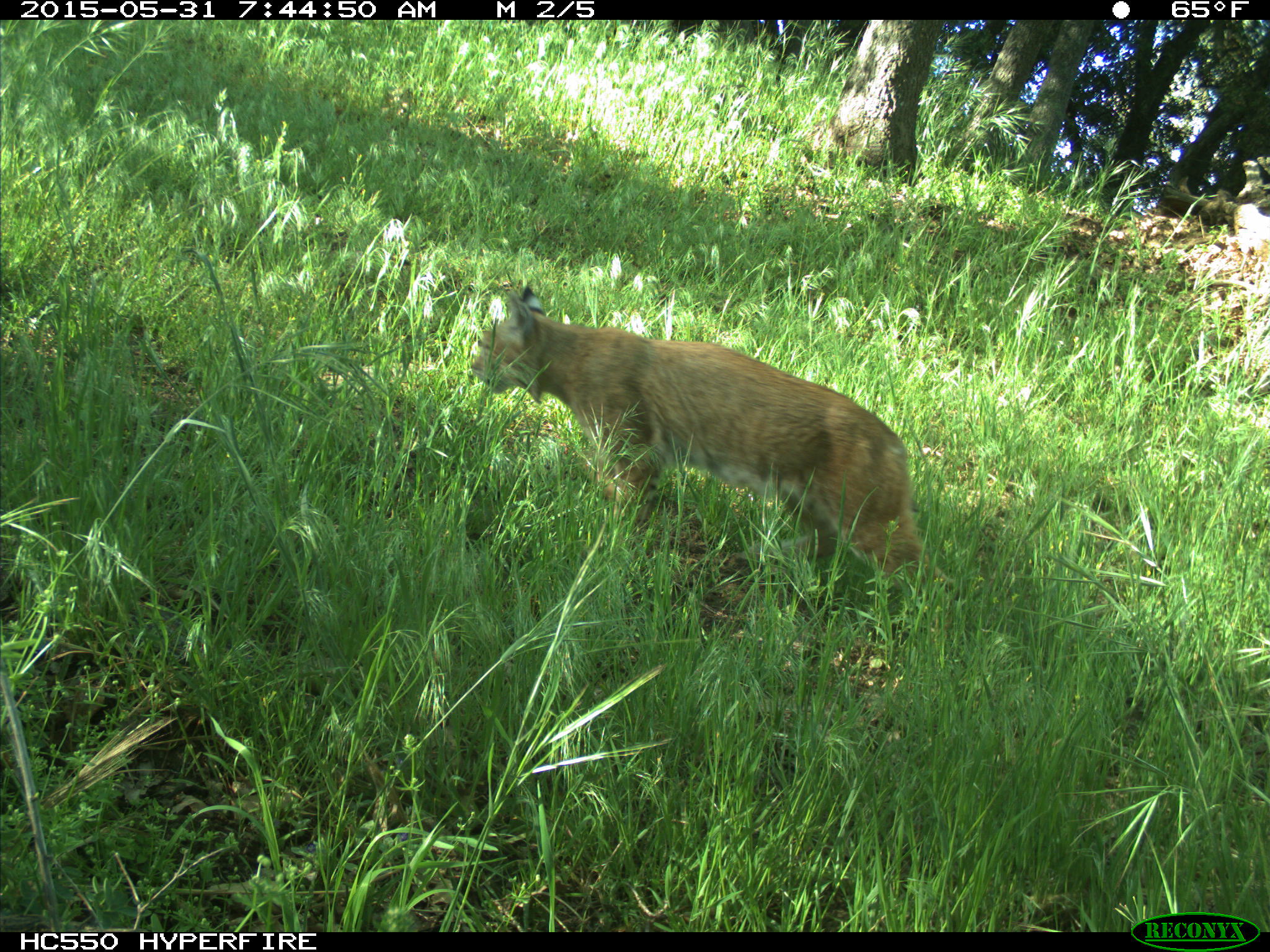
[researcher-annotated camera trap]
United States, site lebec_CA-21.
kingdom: Animalia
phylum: Chordata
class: Mammalia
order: Carnivora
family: Felidae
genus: Lynx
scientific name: Lynx rufus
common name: bobcat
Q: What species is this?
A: Lynx rufus (bobcat).